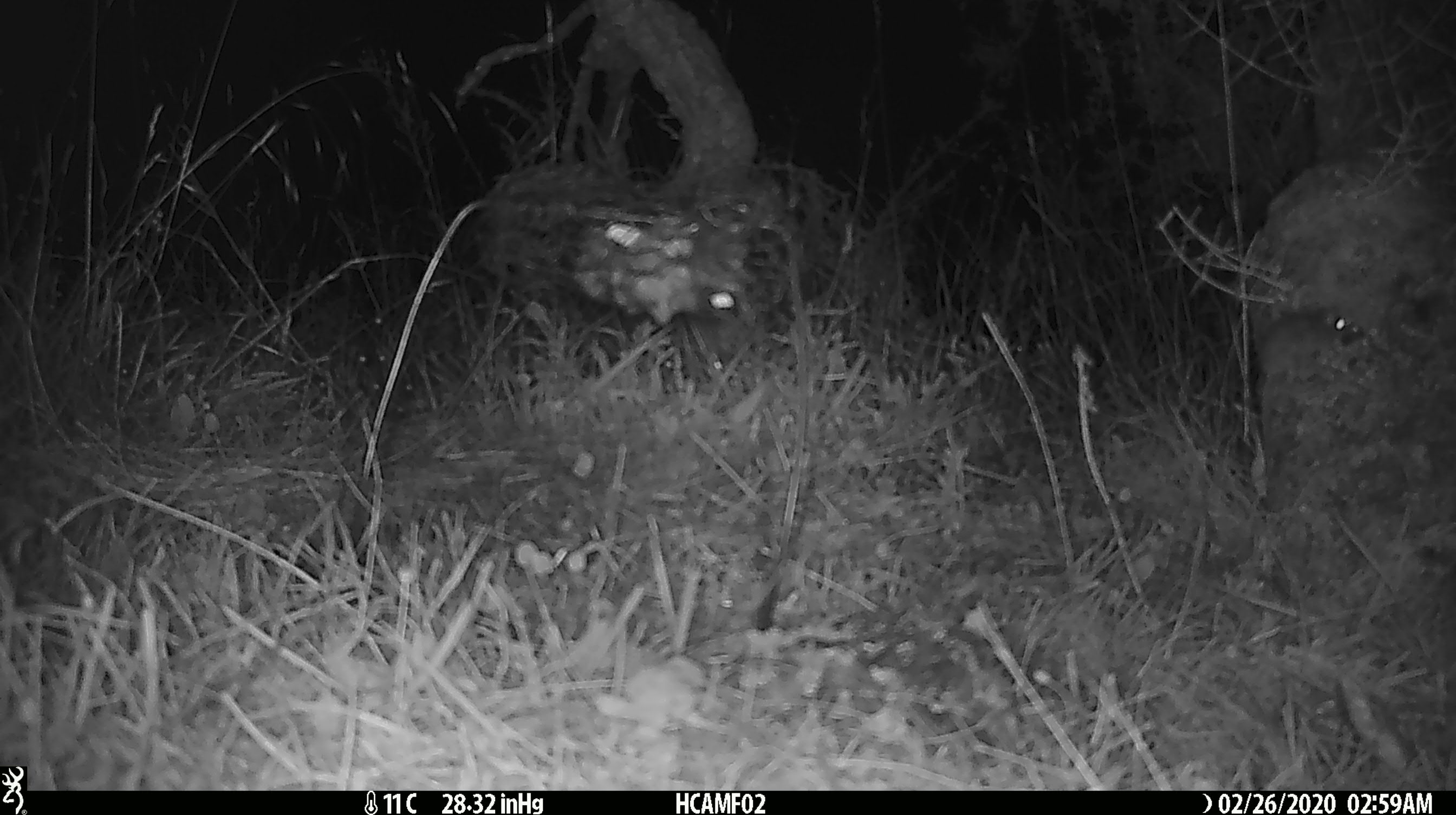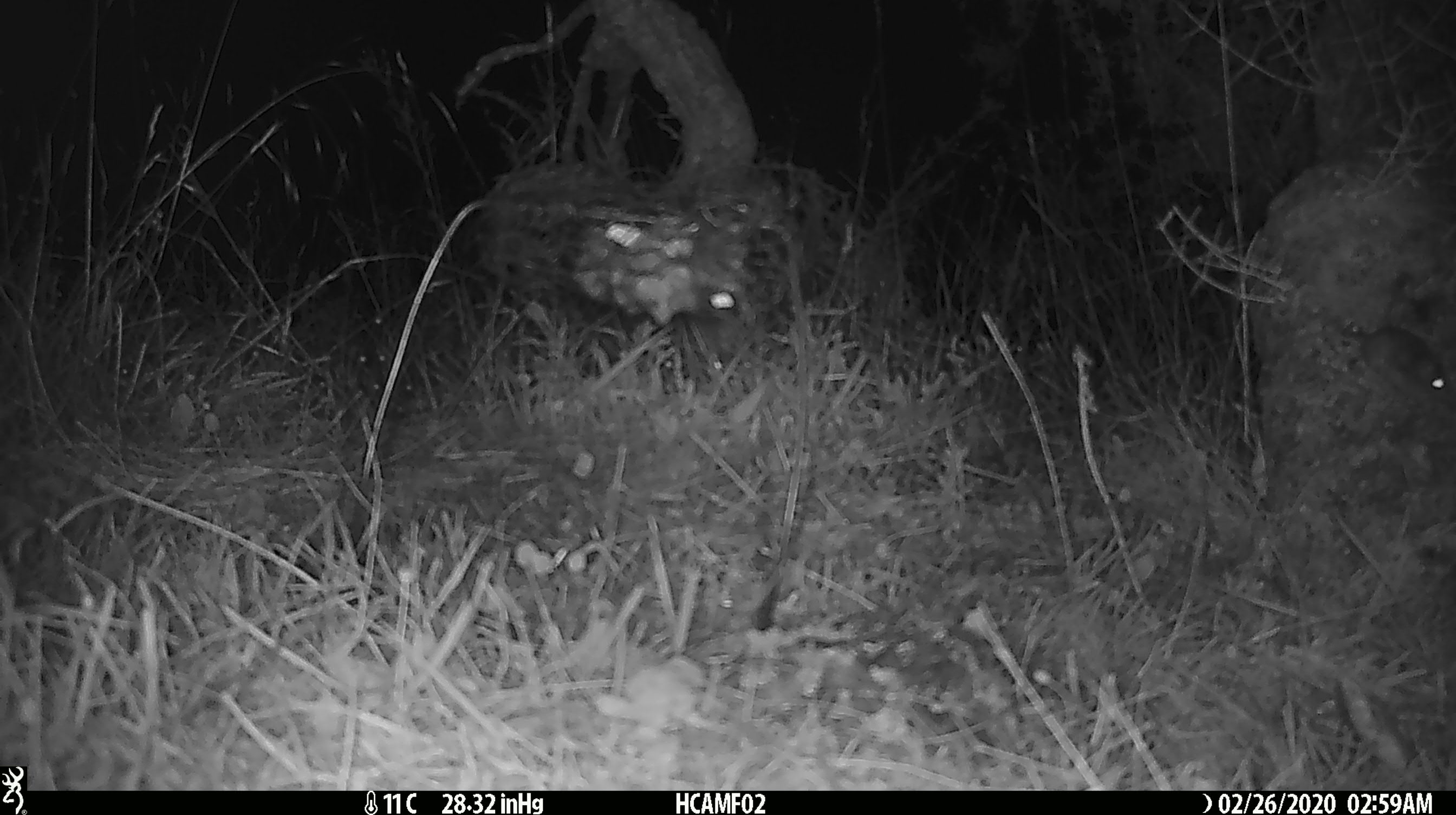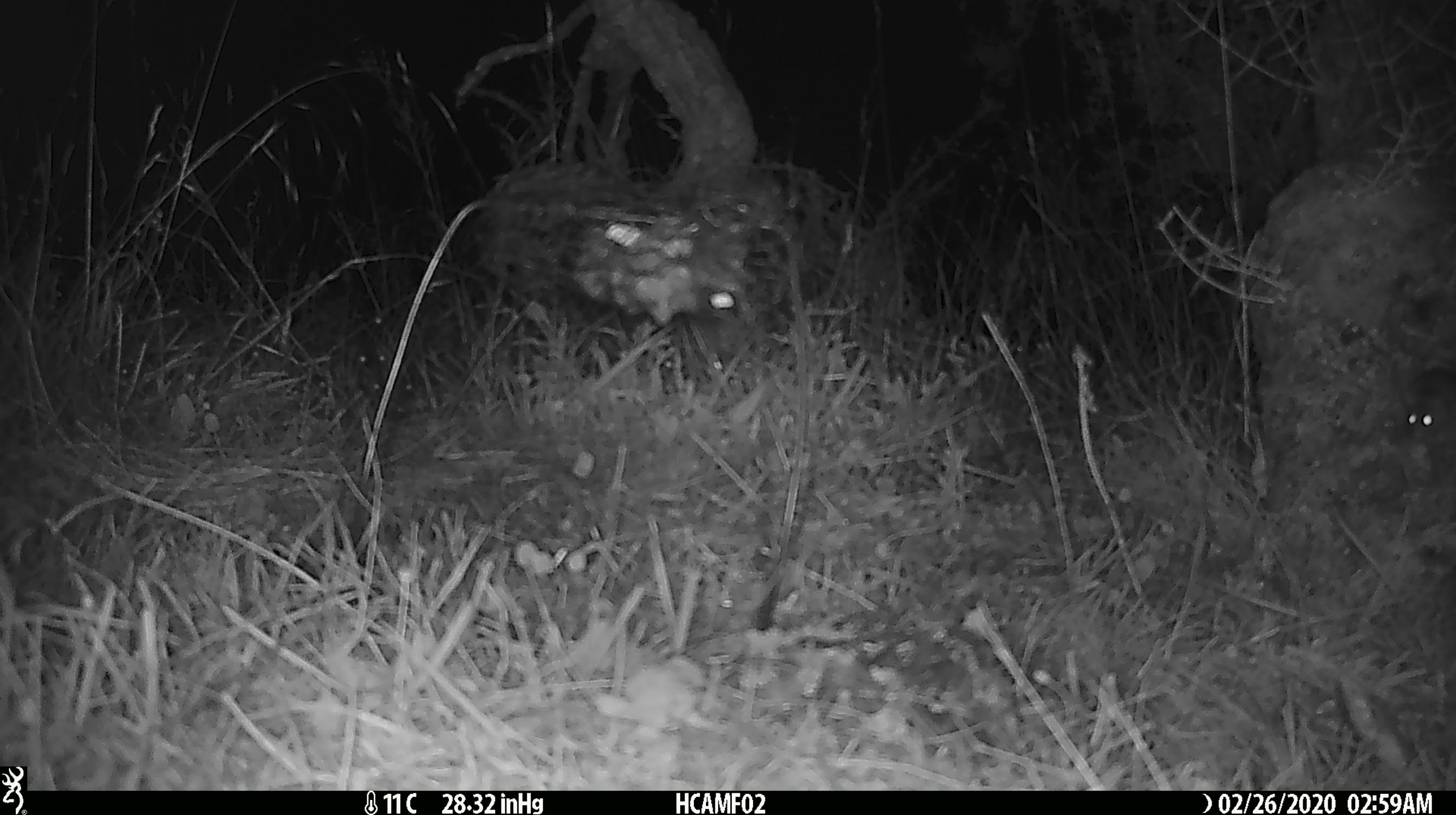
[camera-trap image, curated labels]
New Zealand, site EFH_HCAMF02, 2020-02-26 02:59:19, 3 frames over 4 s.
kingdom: Animalia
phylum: Chordata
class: Mammalia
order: Rodentia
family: Muridae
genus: Mus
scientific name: Mus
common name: mouse